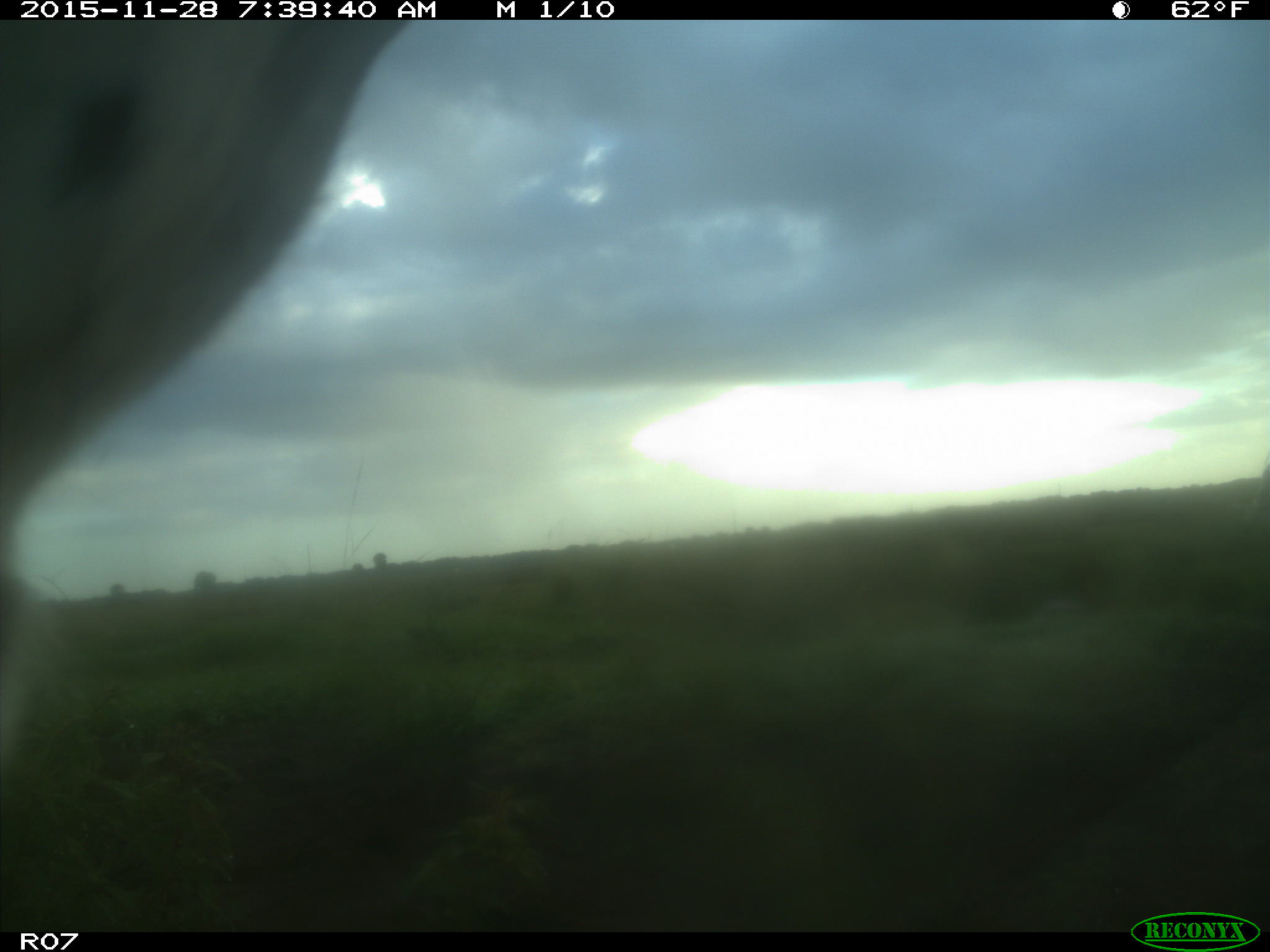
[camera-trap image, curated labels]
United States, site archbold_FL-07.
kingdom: Animalia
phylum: Chordata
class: Mammalia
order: Artiodactyla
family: Bovidae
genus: Bos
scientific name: Bos taurus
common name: domestic cow